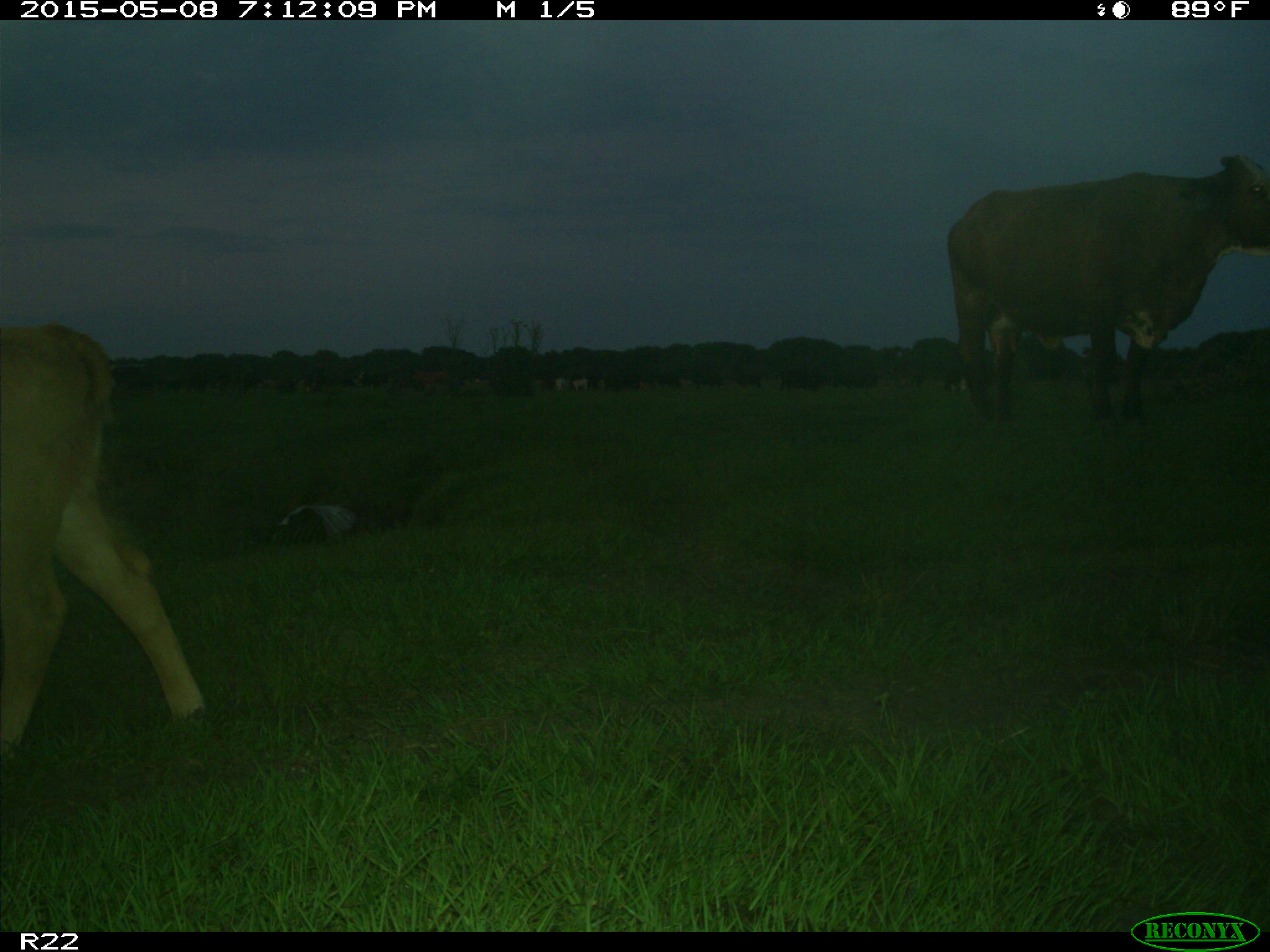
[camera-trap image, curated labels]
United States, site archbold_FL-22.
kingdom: Animalia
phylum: Chordata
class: Mammalia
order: Artiodactyla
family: Bovidae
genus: Bos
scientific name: Bos taurus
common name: domestic cow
Bos taurus (domestic cow).